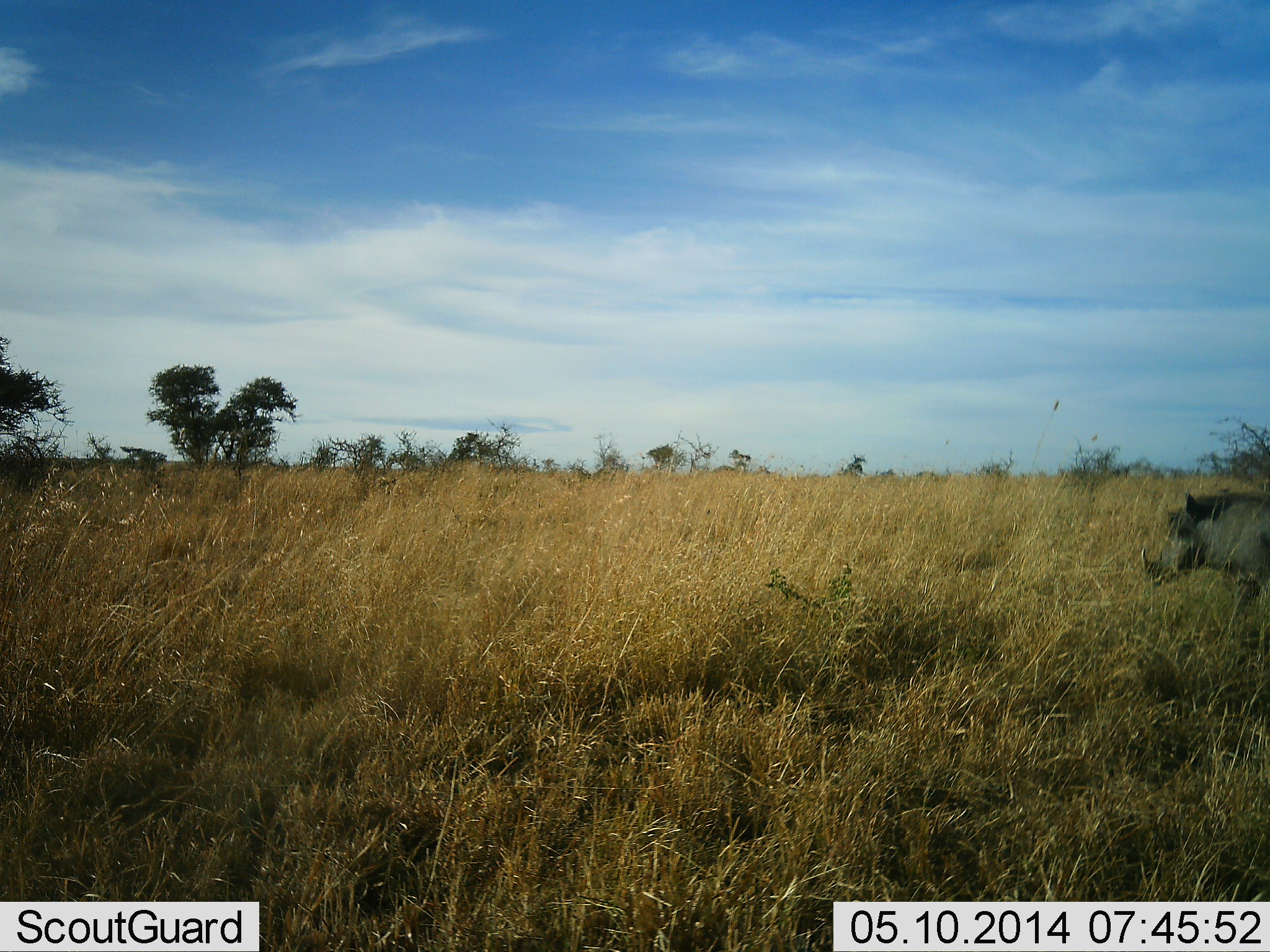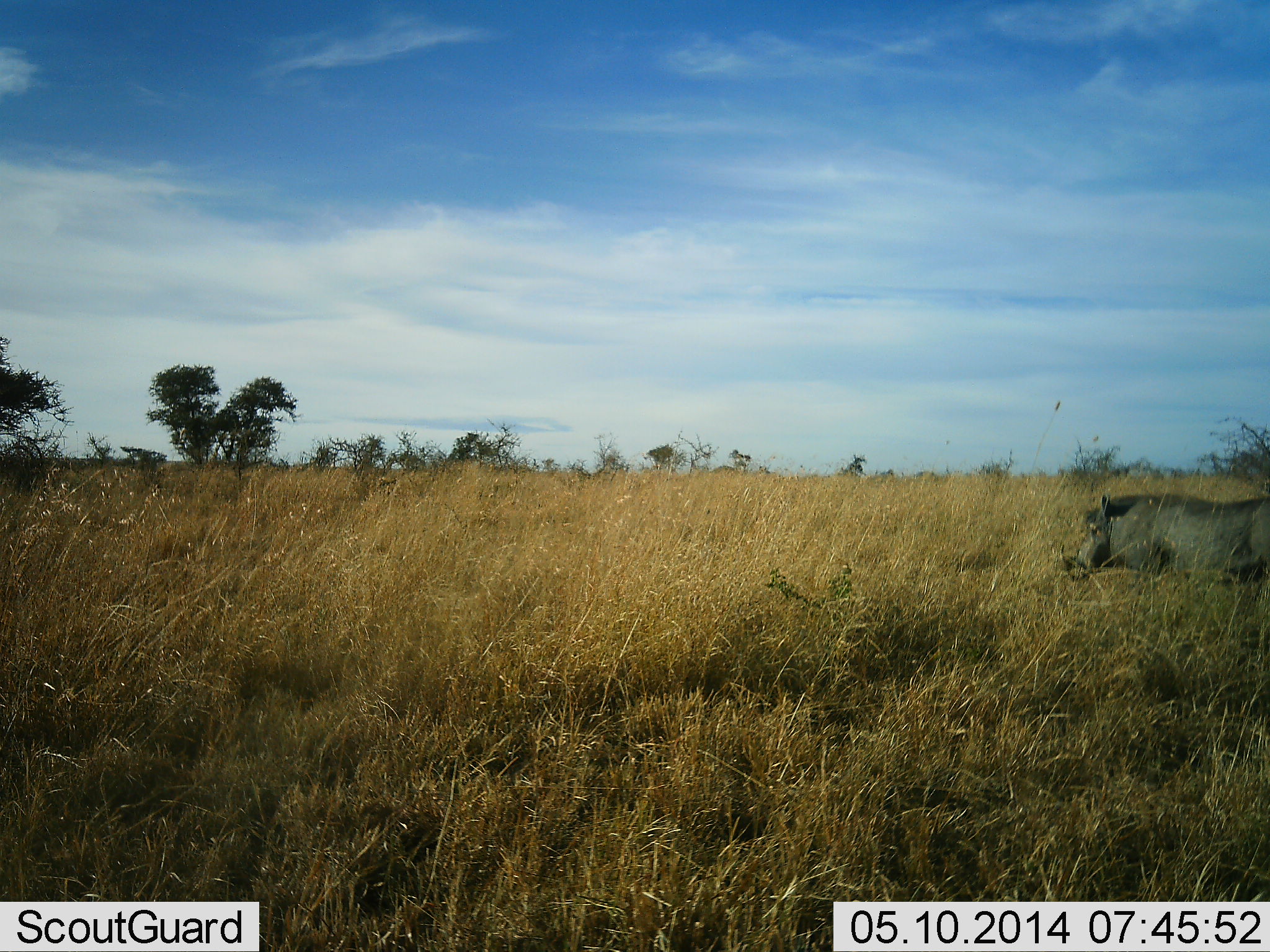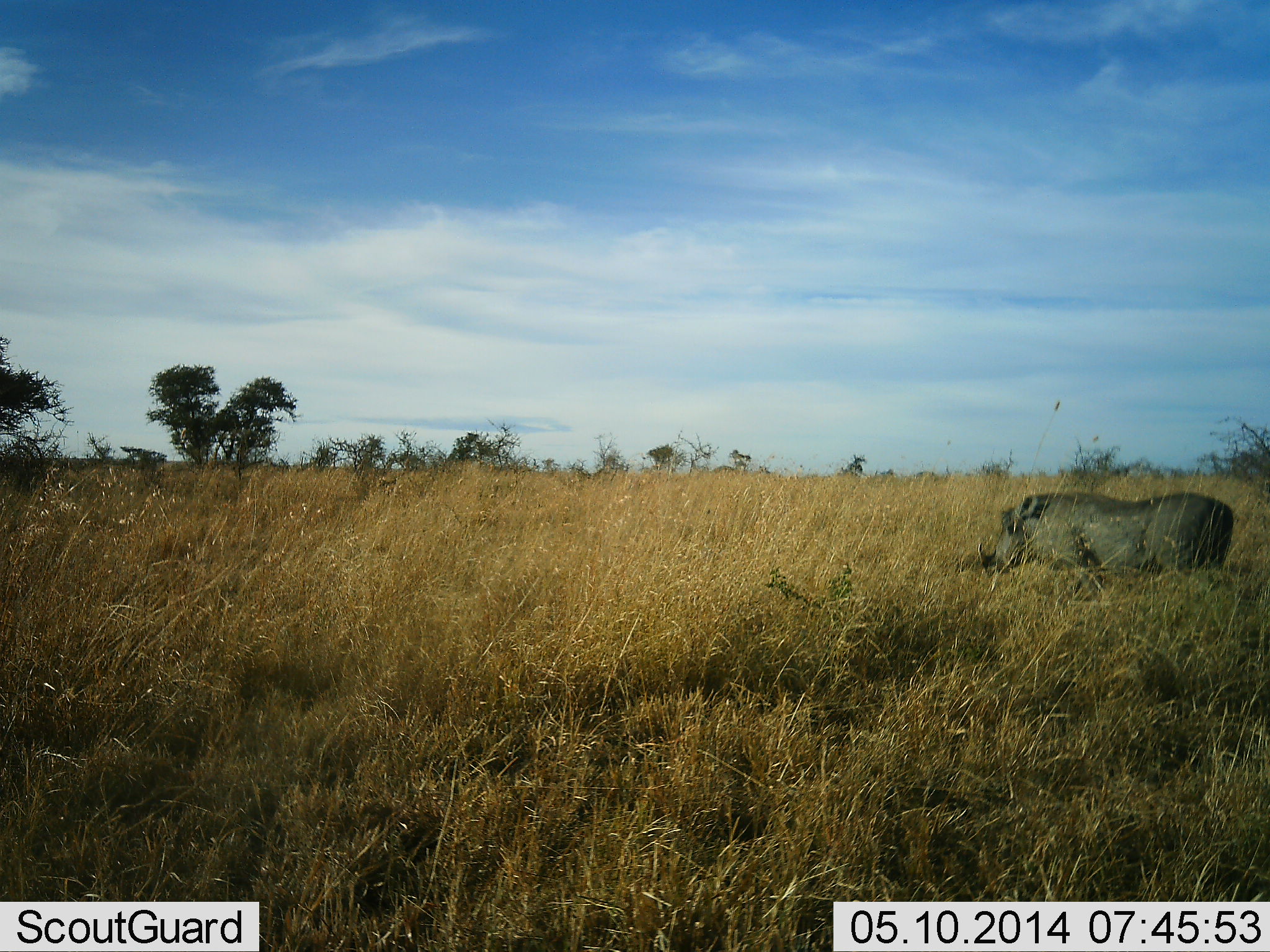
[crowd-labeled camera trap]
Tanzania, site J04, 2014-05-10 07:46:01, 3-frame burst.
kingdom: Animalia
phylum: Chordata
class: Mammalia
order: Artiodactyla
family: Suidae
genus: Phacochoerus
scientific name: Phacochoerus africanus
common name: warthog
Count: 1.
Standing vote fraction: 0%.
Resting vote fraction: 0%.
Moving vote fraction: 100%.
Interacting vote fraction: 0%.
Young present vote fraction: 0%.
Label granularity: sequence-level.